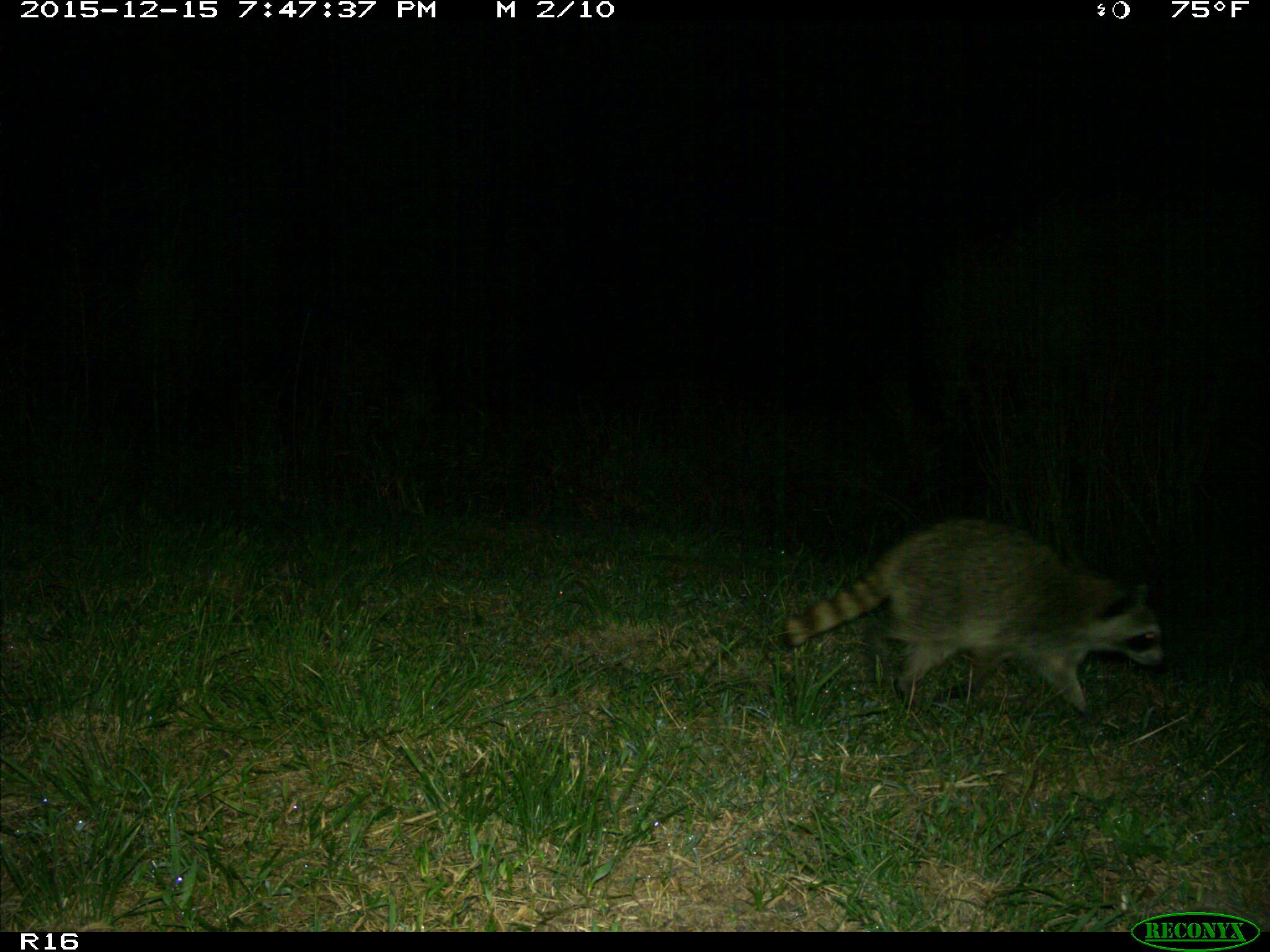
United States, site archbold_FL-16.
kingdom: Animalia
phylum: Chordata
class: Mammalia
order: Carnivora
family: Procyonidae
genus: Procyon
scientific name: Procyon lotor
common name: common raccoon